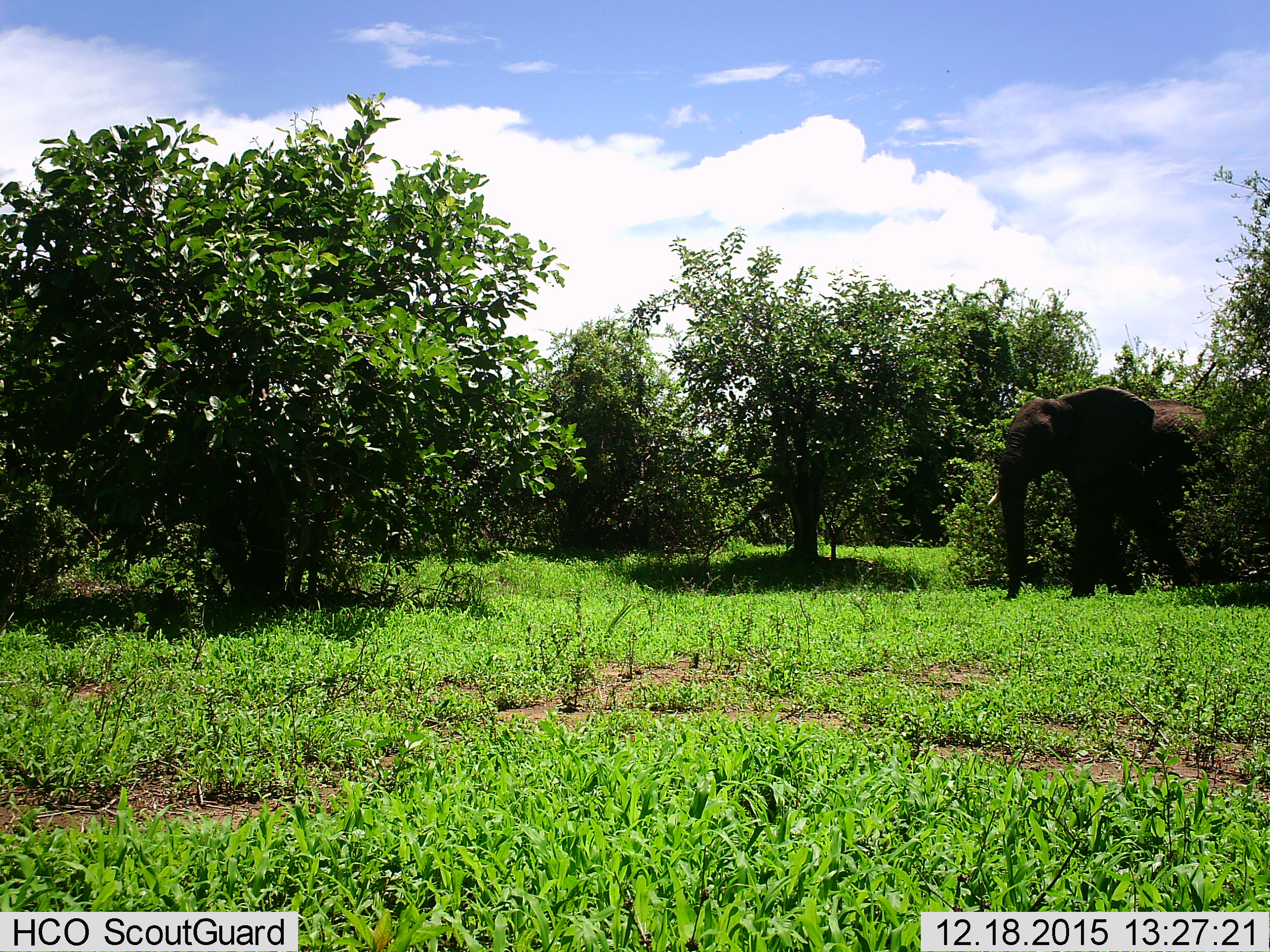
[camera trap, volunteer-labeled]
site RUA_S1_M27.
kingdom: Animalia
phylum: Chordata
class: Mammalia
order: Proboscidea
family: Elephantidae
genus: Loxodonta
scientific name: Loxodonta africana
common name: african bush elephant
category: elephant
Elephant (african bush elephant) (Loxodonta africana), count 1. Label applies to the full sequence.